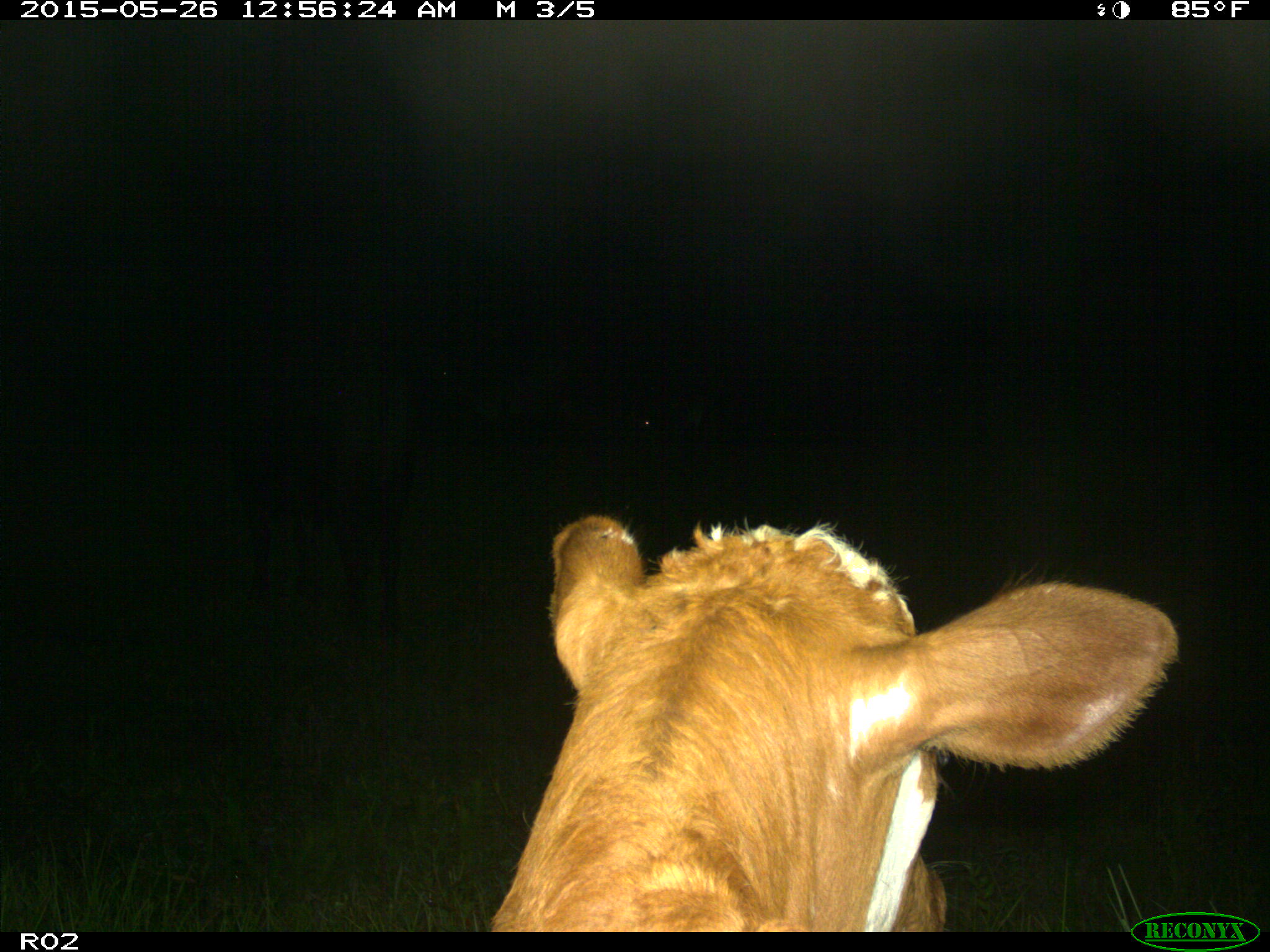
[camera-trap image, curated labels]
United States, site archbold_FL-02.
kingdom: Animalia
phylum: Chordata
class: Mammalia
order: Artiodactyla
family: Bovidae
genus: Bos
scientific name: Bos taurus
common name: domestic cow